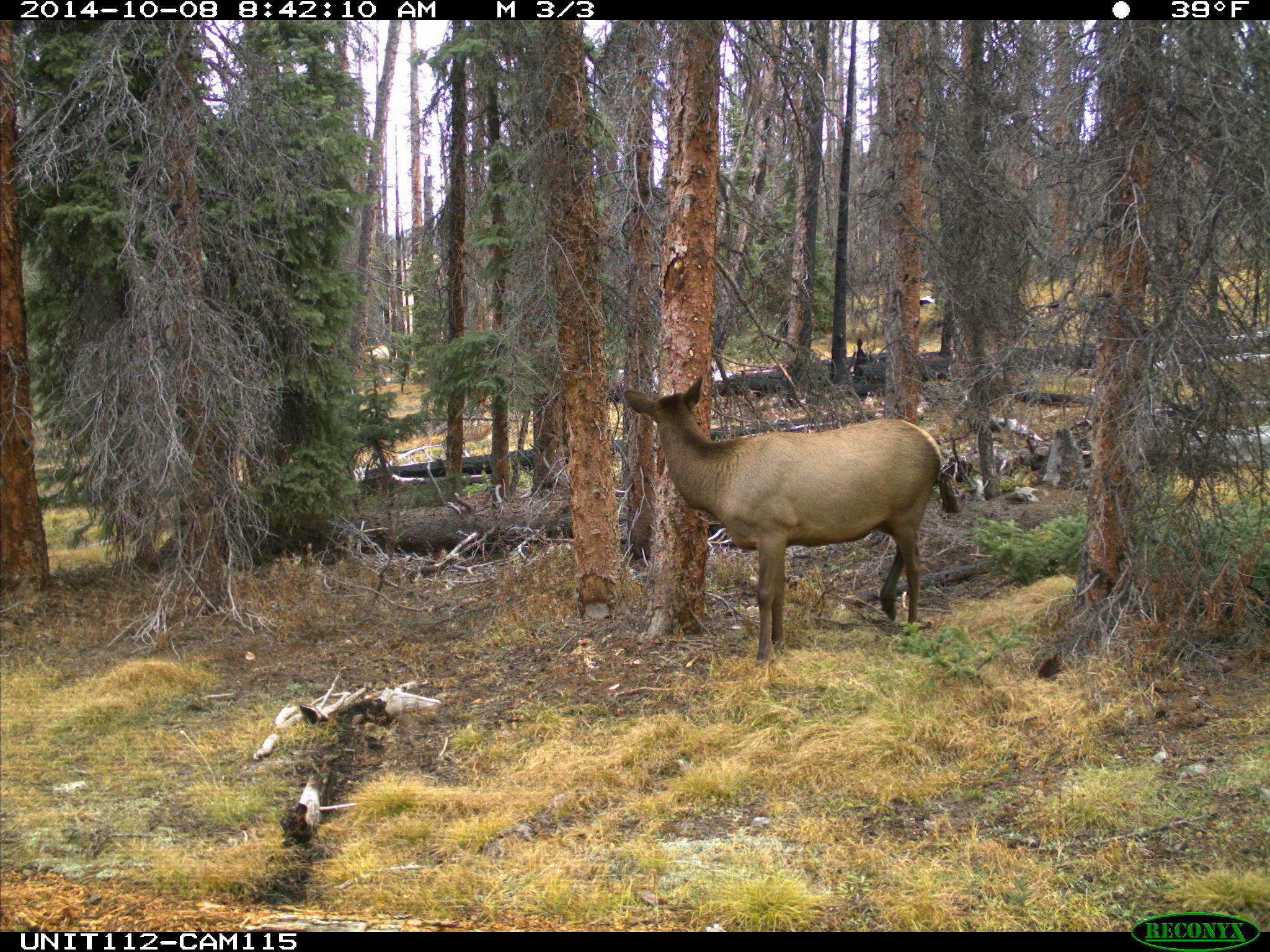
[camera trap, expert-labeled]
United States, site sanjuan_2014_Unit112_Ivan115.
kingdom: Animalia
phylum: Chordata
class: Mammalia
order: Artiodactyla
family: Cervidae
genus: Cervus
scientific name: Cervus elaphus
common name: red deer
Cervus elaphus (red deer).